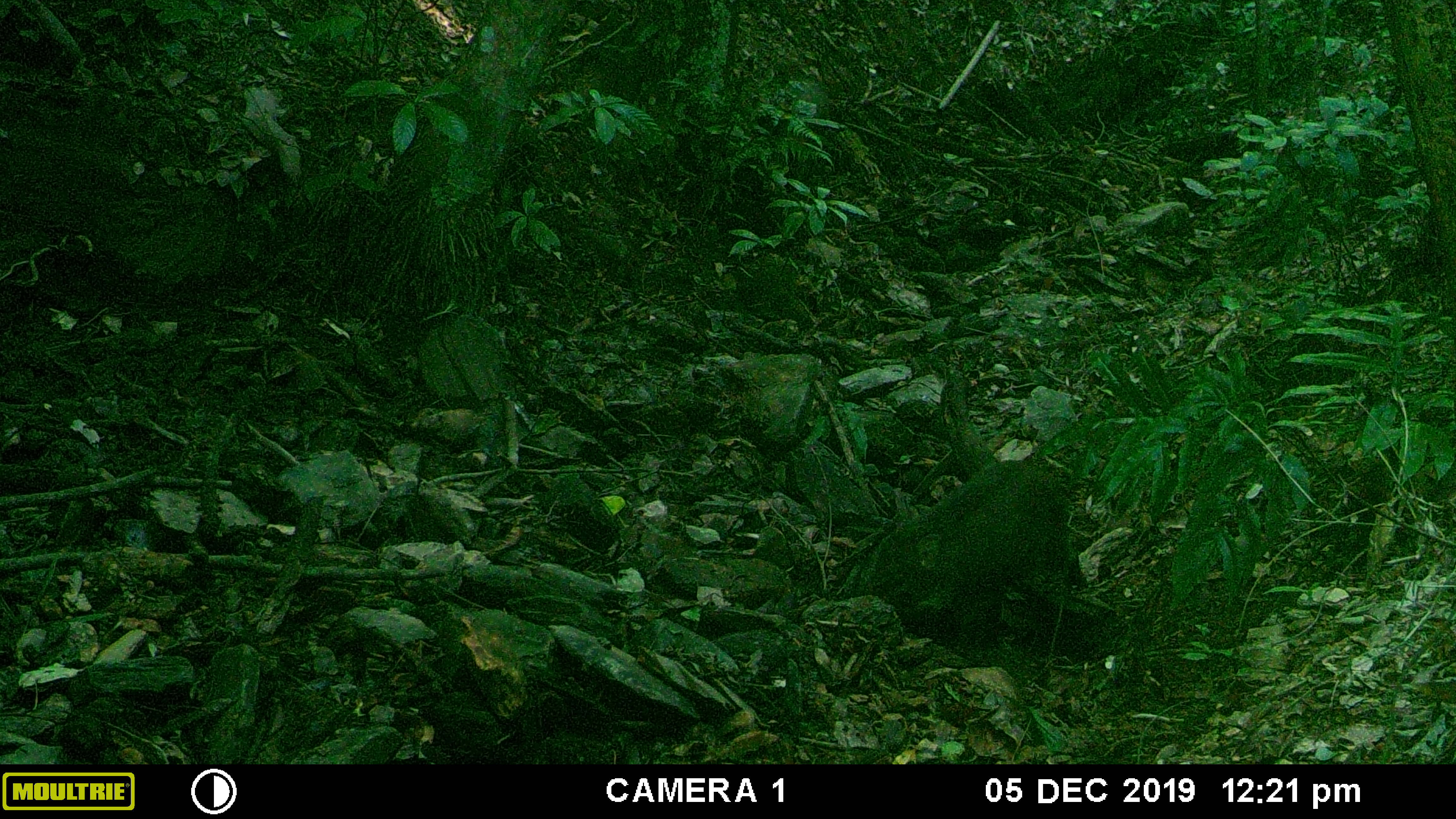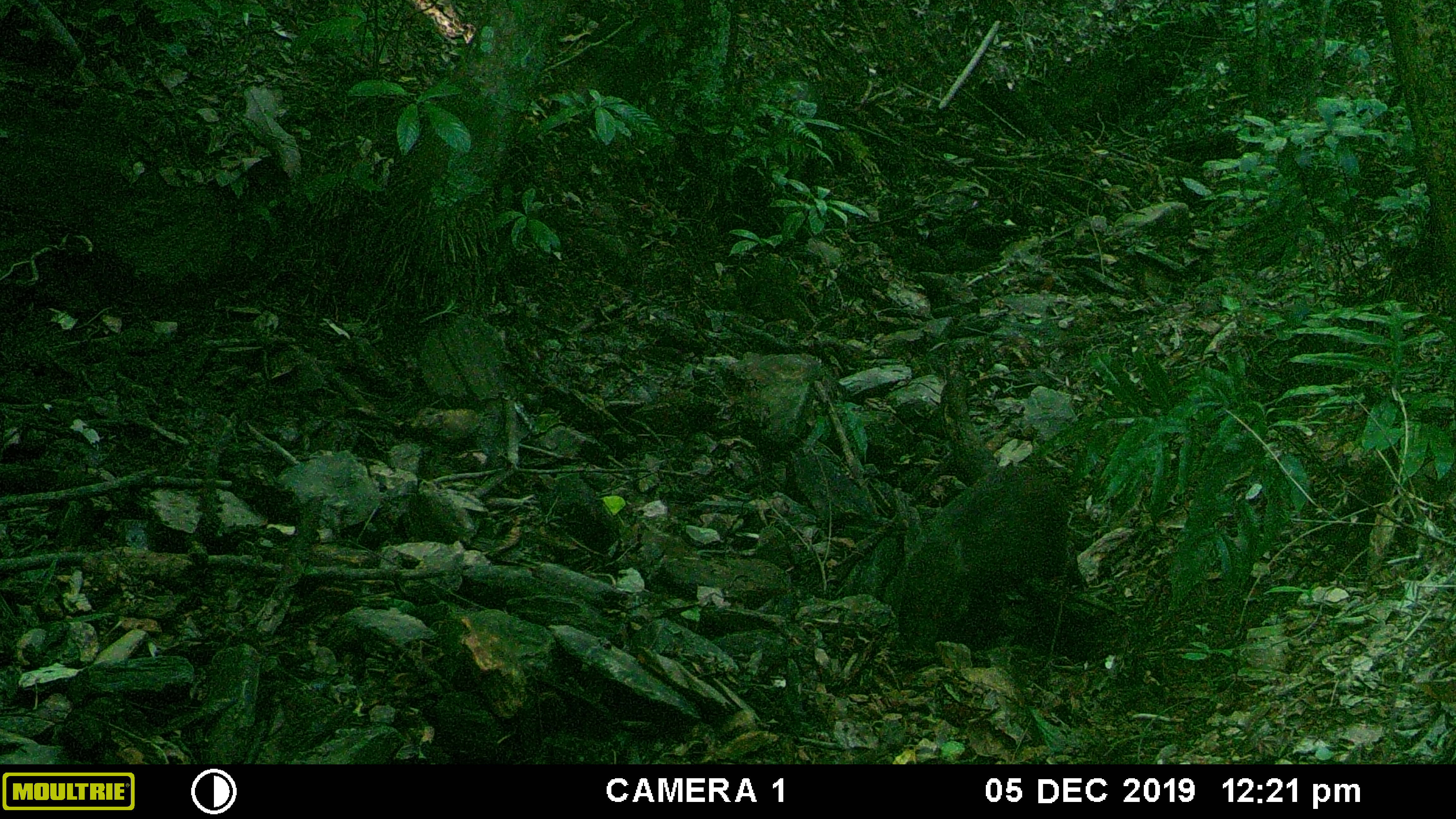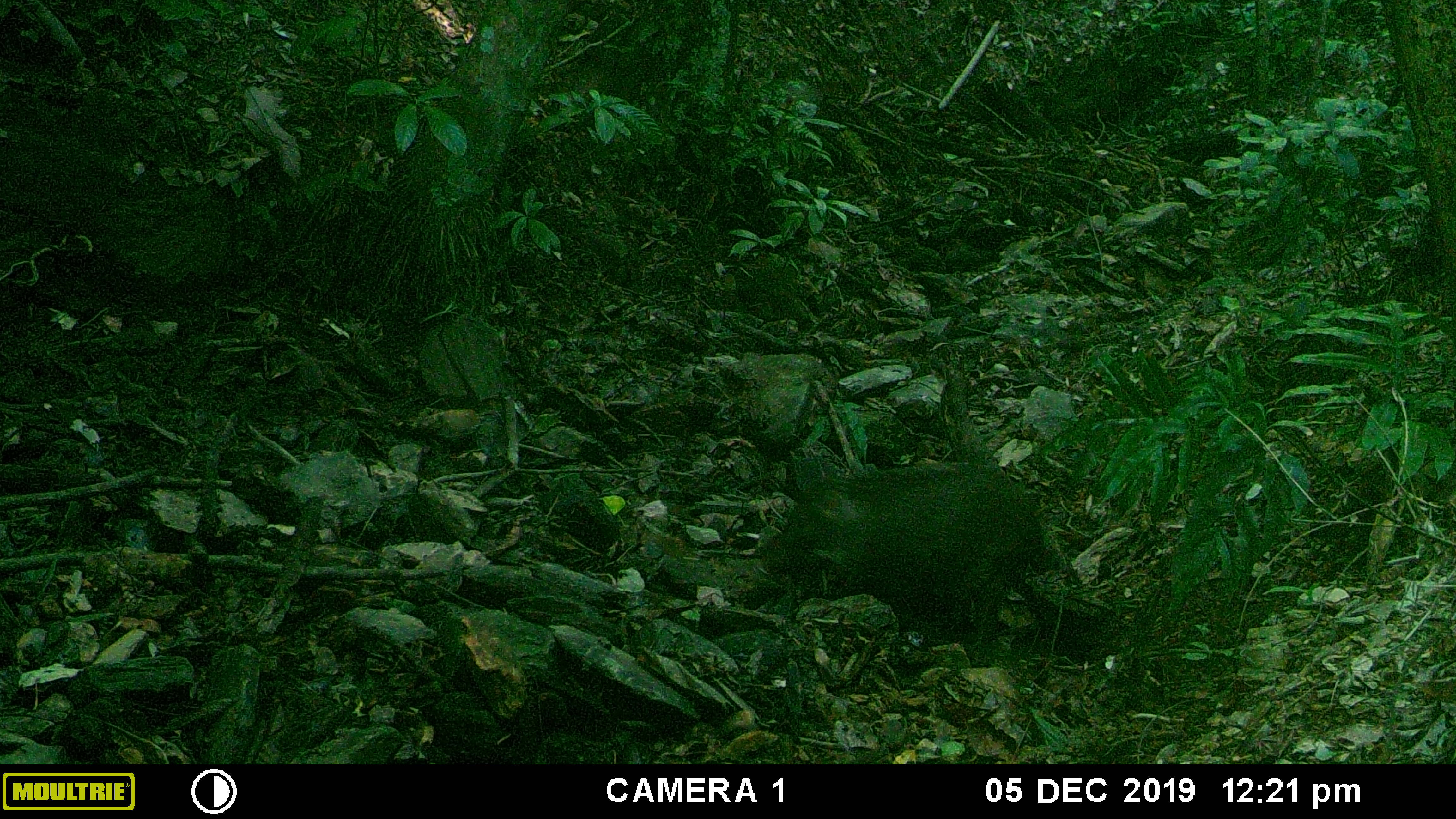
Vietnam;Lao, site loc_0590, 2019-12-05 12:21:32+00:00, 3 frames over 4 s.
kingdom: Animalia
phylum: Chordata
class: Mammalia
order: Artiodactyla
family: Suidae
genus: Sus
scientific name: Sus scrofa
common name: eurasian wild pig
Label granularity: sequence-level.